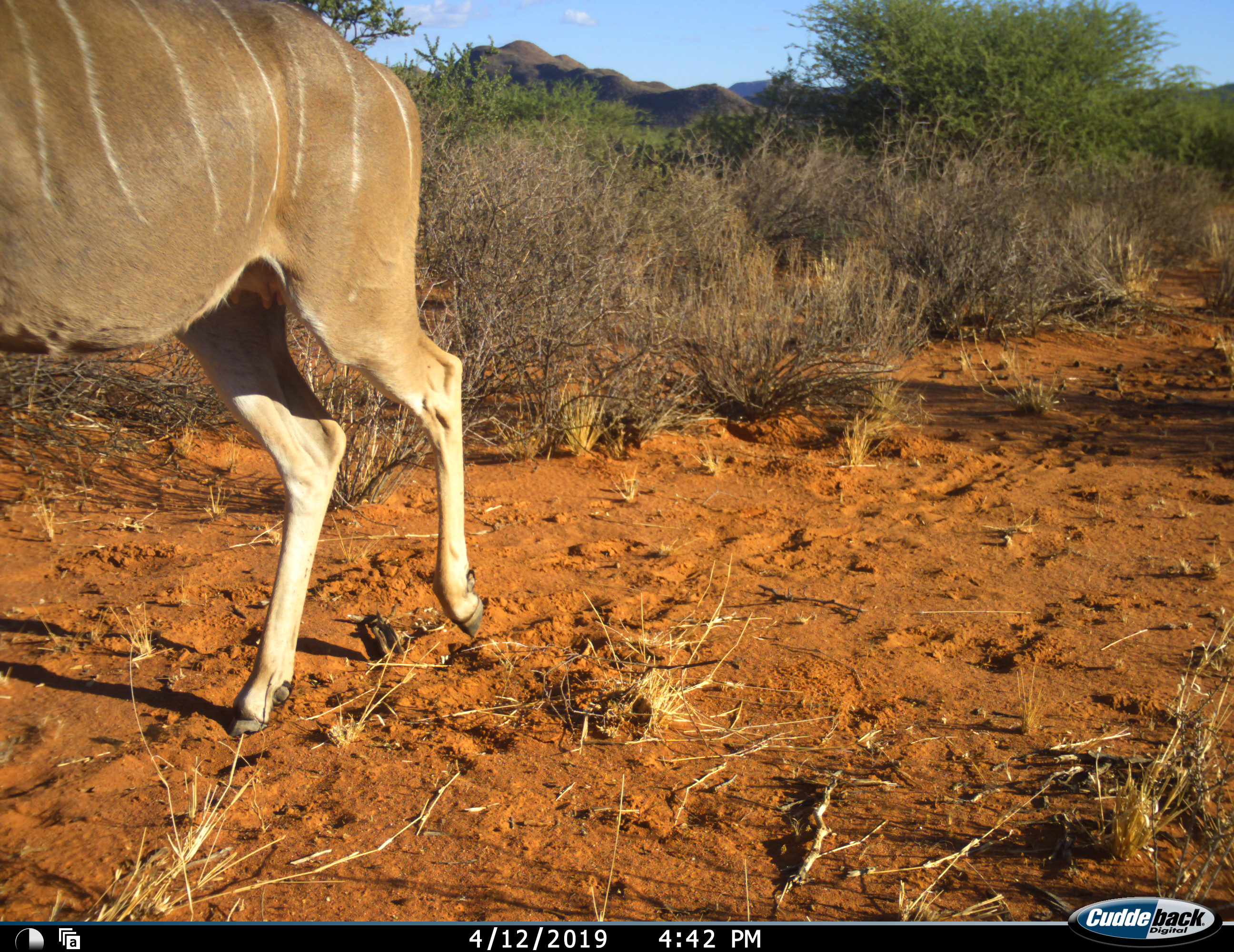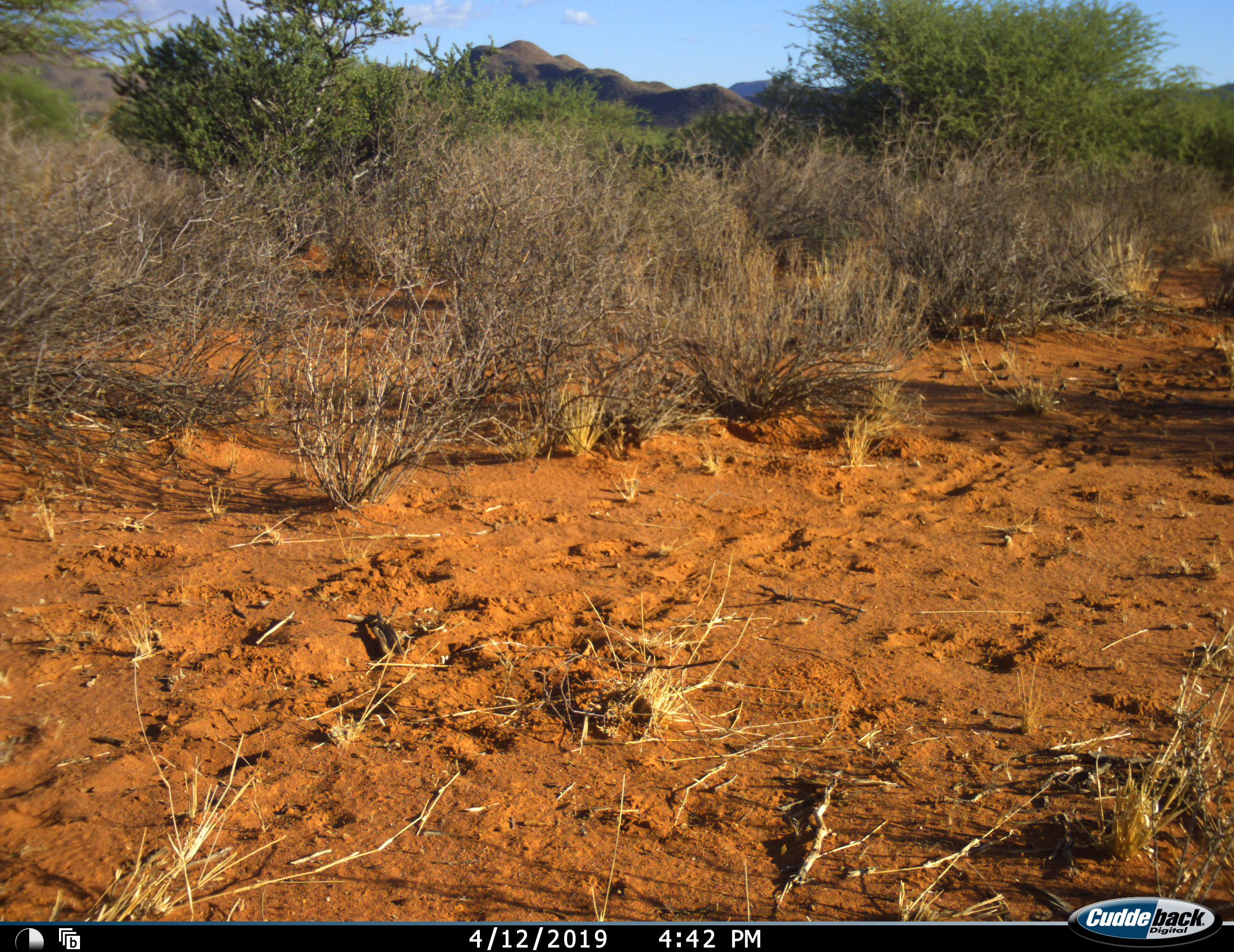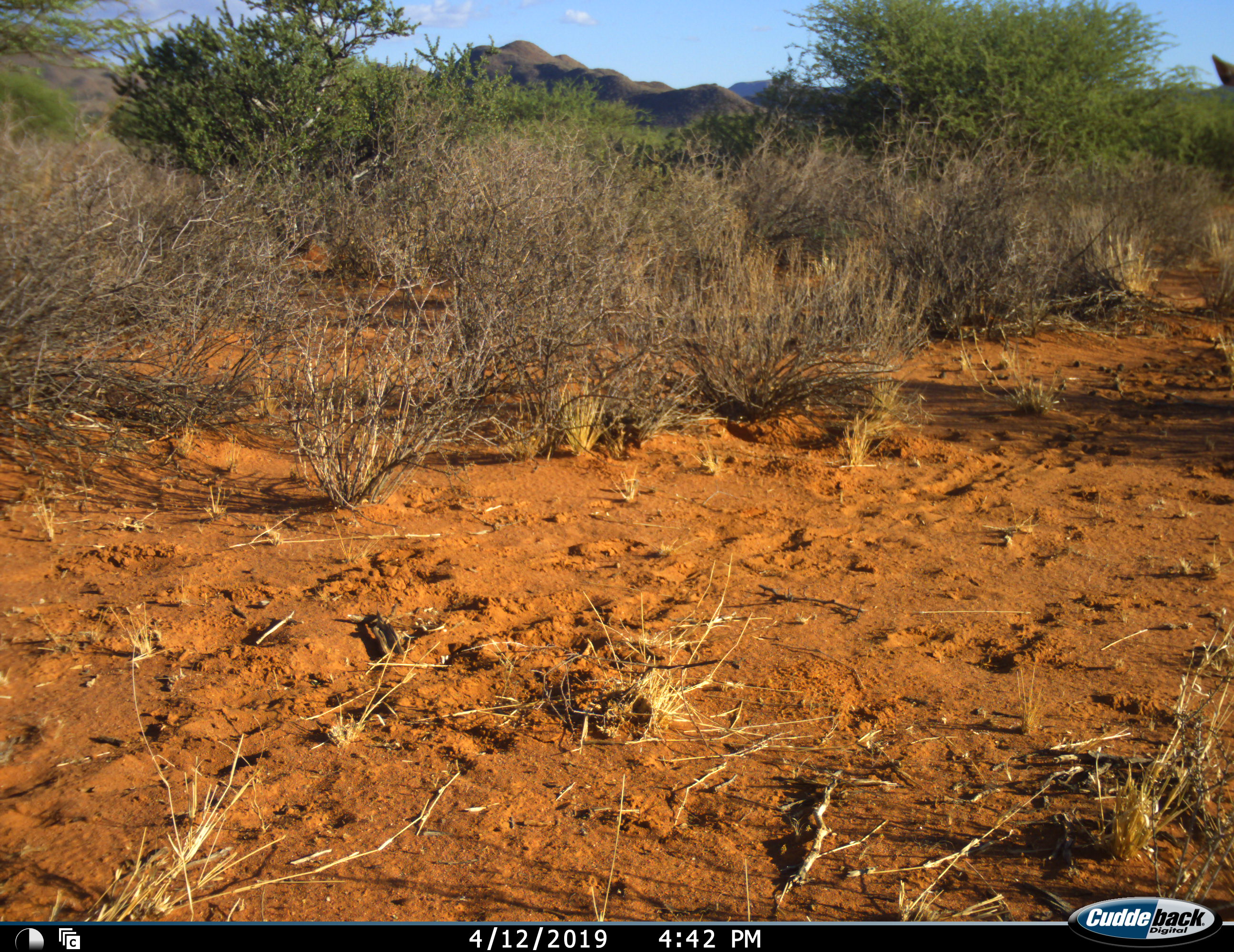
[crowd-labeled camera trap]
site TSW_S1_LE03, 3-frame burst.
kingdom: Animalia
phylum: Chordata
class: Mammalia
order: Artiodactyla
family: Bovidae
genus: Tragelaphus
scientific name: Tragelaphus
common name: kudu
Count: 2.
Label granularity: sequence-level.